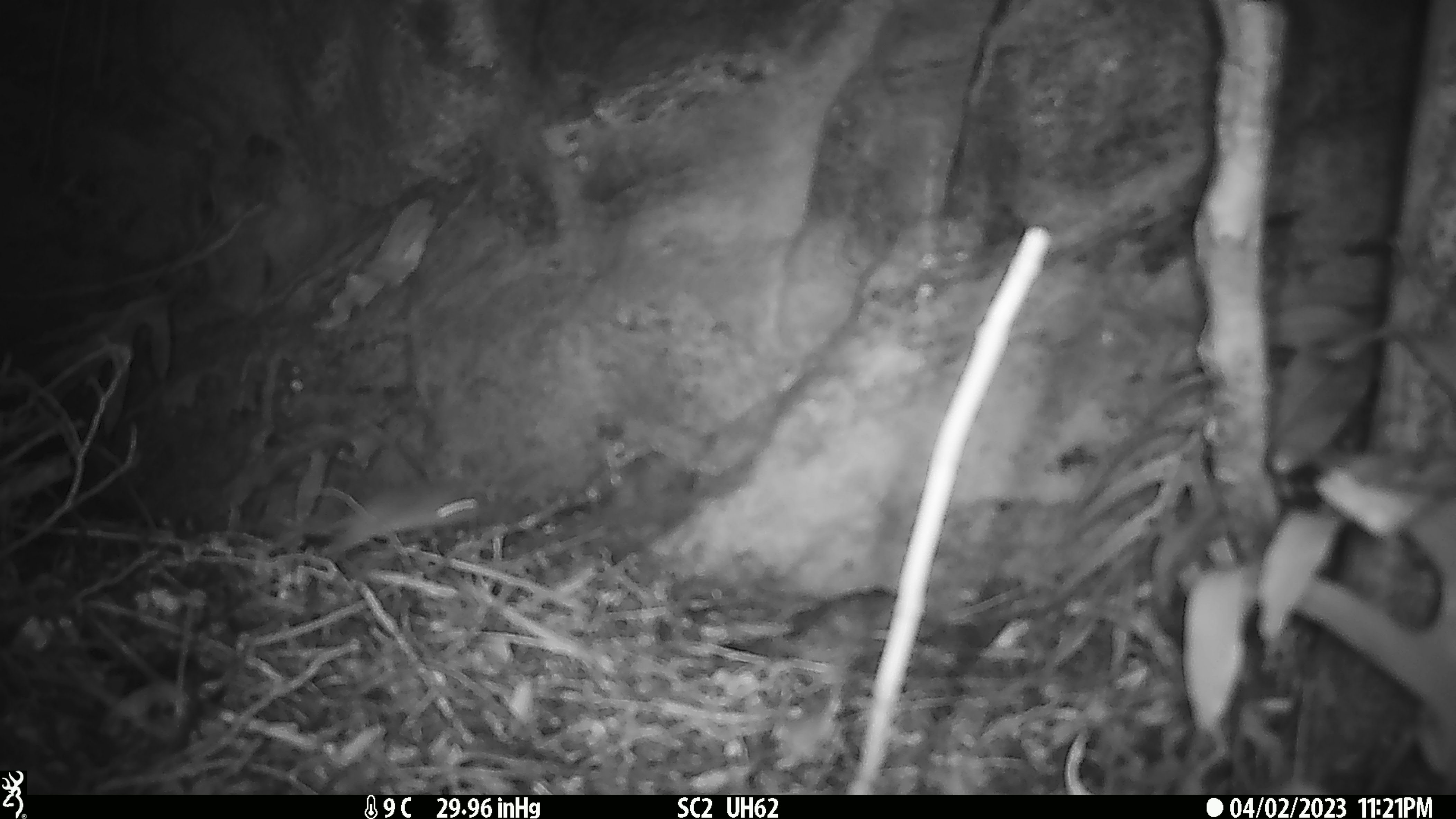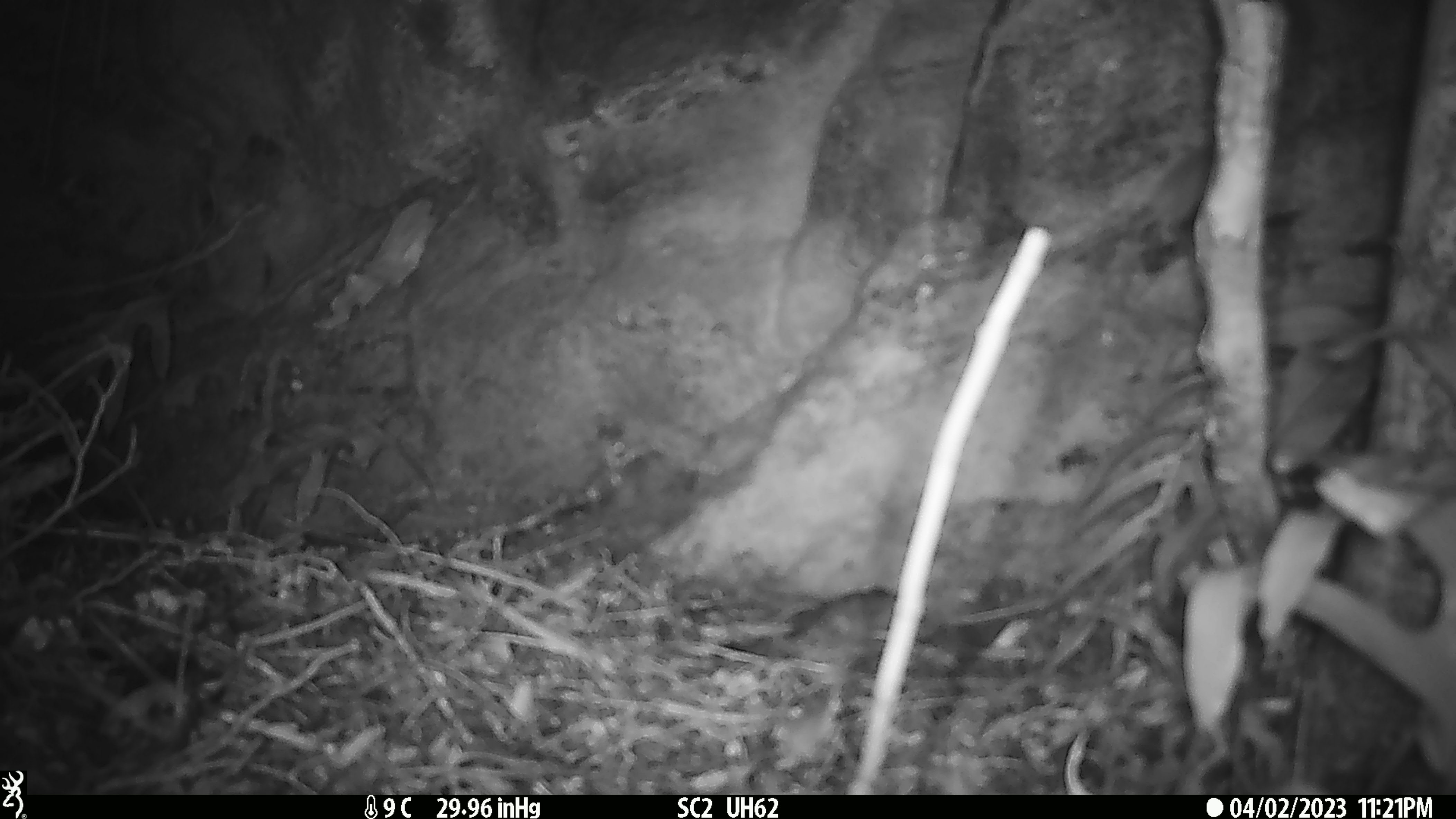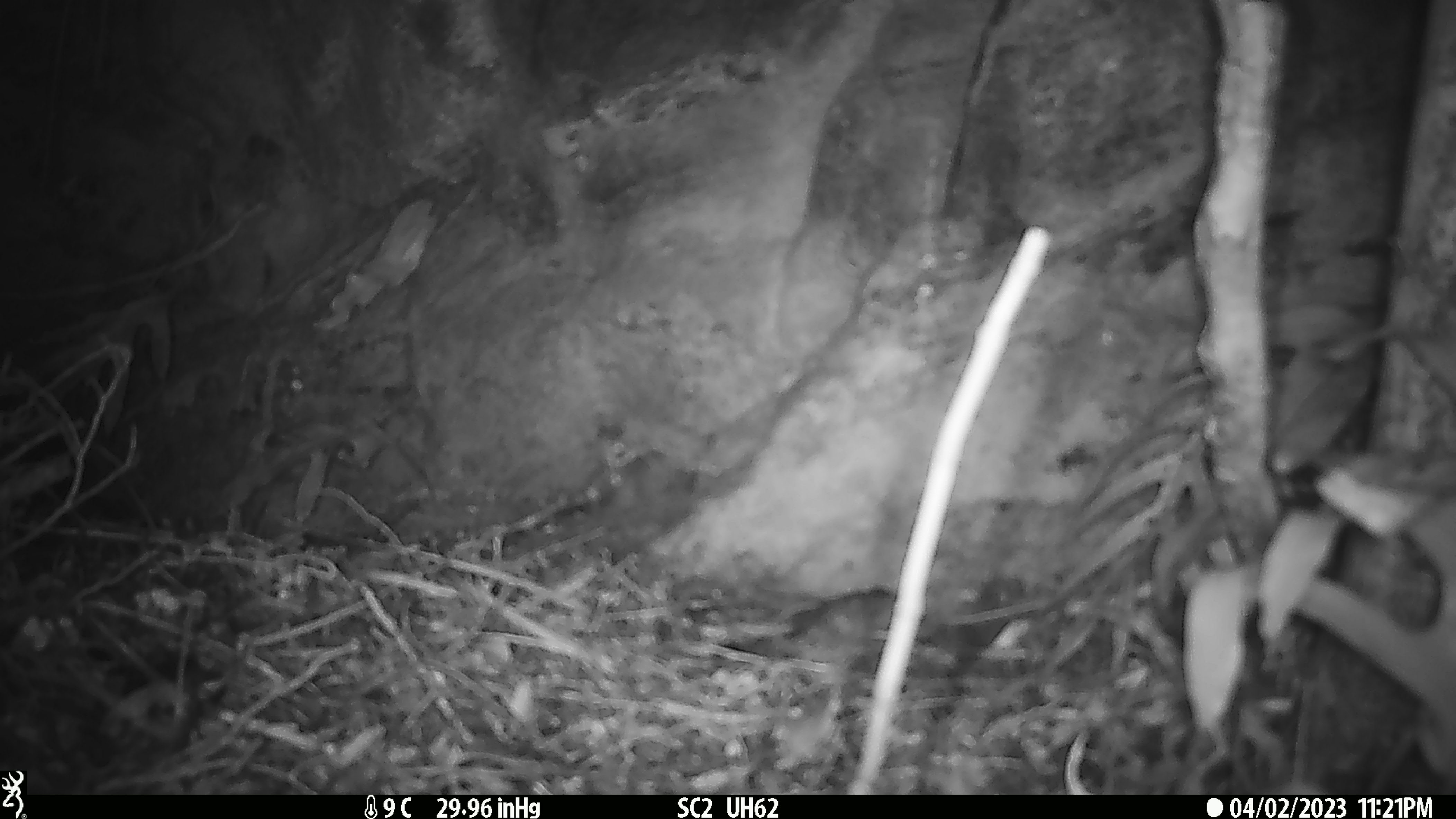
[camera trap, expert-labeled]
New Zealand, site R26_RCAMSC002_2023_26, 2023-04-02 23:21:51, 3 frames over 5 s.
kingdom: Animalia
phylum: Chordata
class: Mammalia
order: Rodentia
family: Muridae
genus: Mus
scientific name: Mus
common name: mouse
Mouse (Mus).